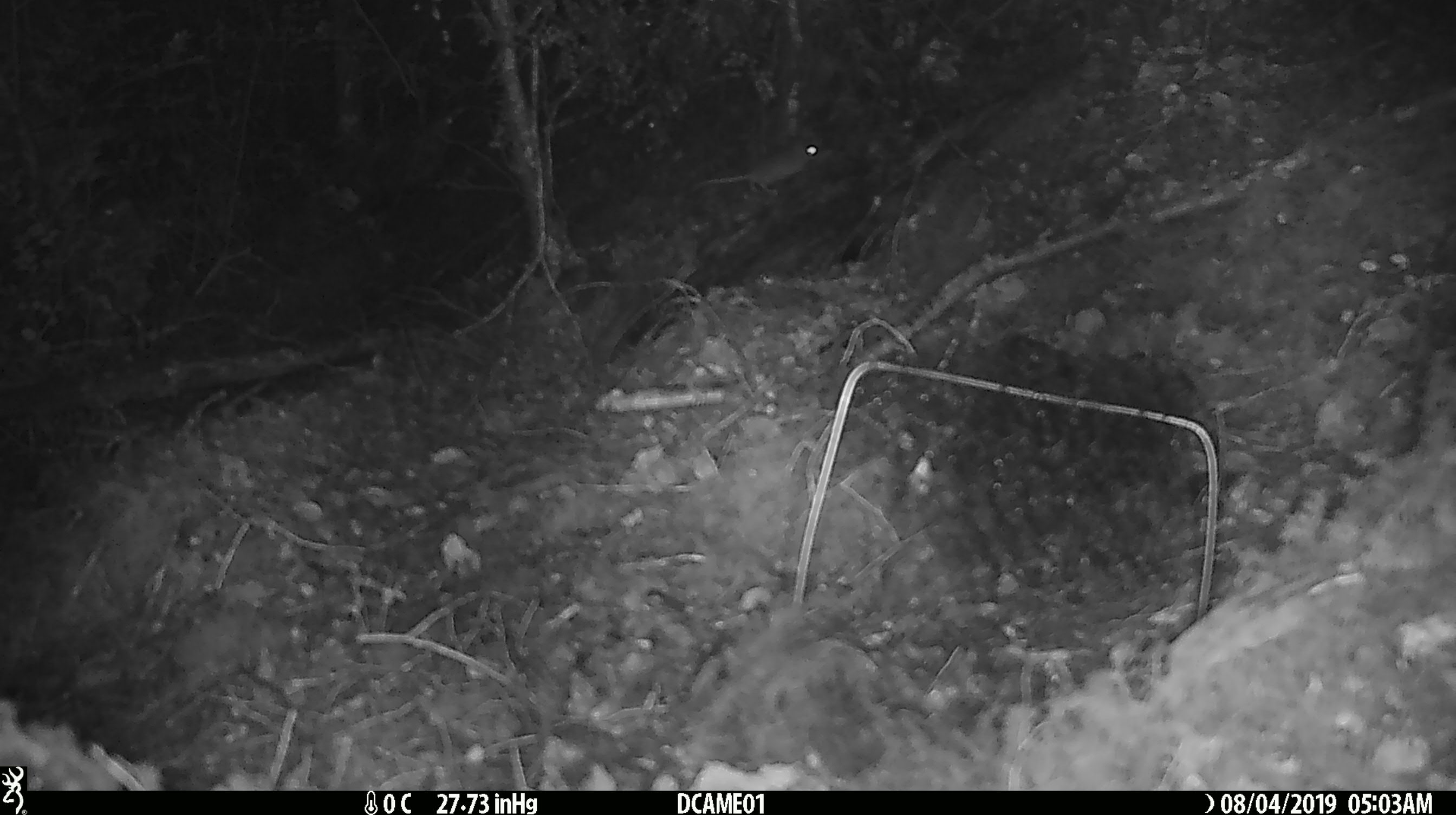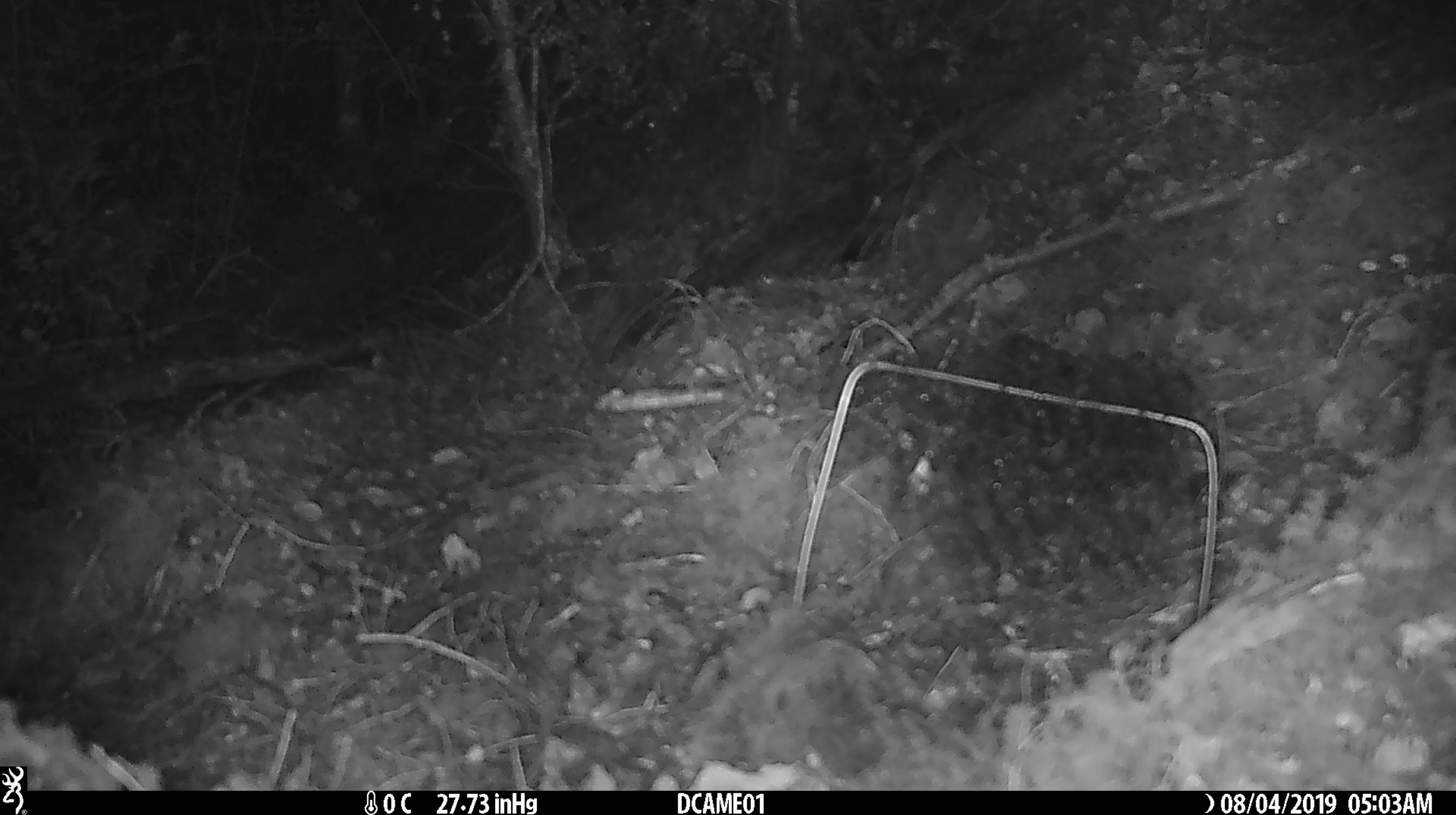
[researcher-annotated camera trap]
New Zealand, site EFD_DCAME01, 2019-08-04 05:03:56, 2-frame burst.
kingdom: Animalia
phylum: Chordata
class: Mammalia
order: Rodentia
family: Muridae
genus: Mus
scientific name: Mus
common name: mouse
Mouse (Mus).